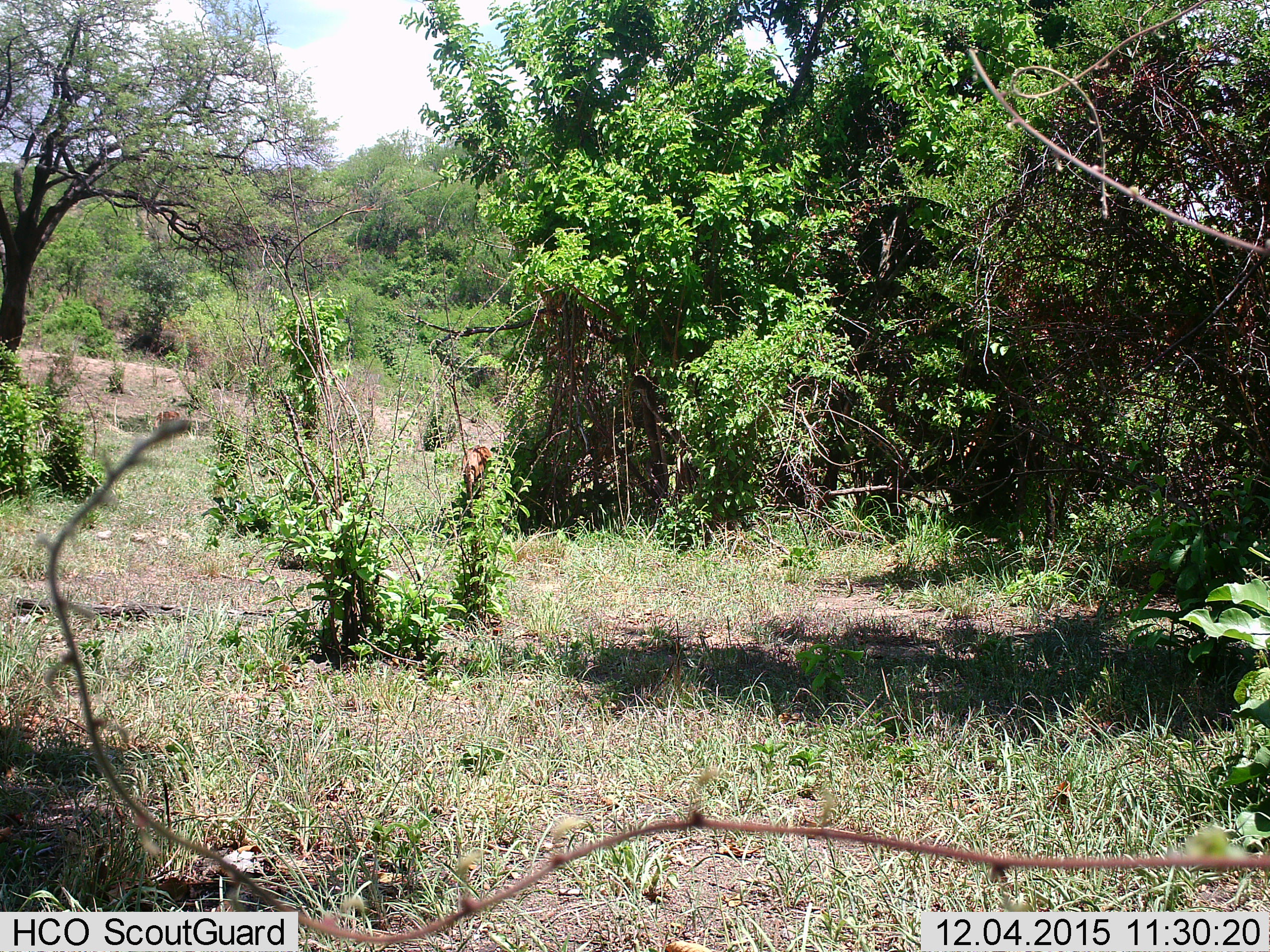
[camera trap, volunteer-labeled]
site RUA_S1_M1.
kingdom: Animalia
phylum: Chordata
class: Mammalia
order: Artiodactyla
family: Bovidae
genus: Aepyceros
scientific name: Aepyceros melampus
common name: impala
Impala (Aepyceros melampus), count 2. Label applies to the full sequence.